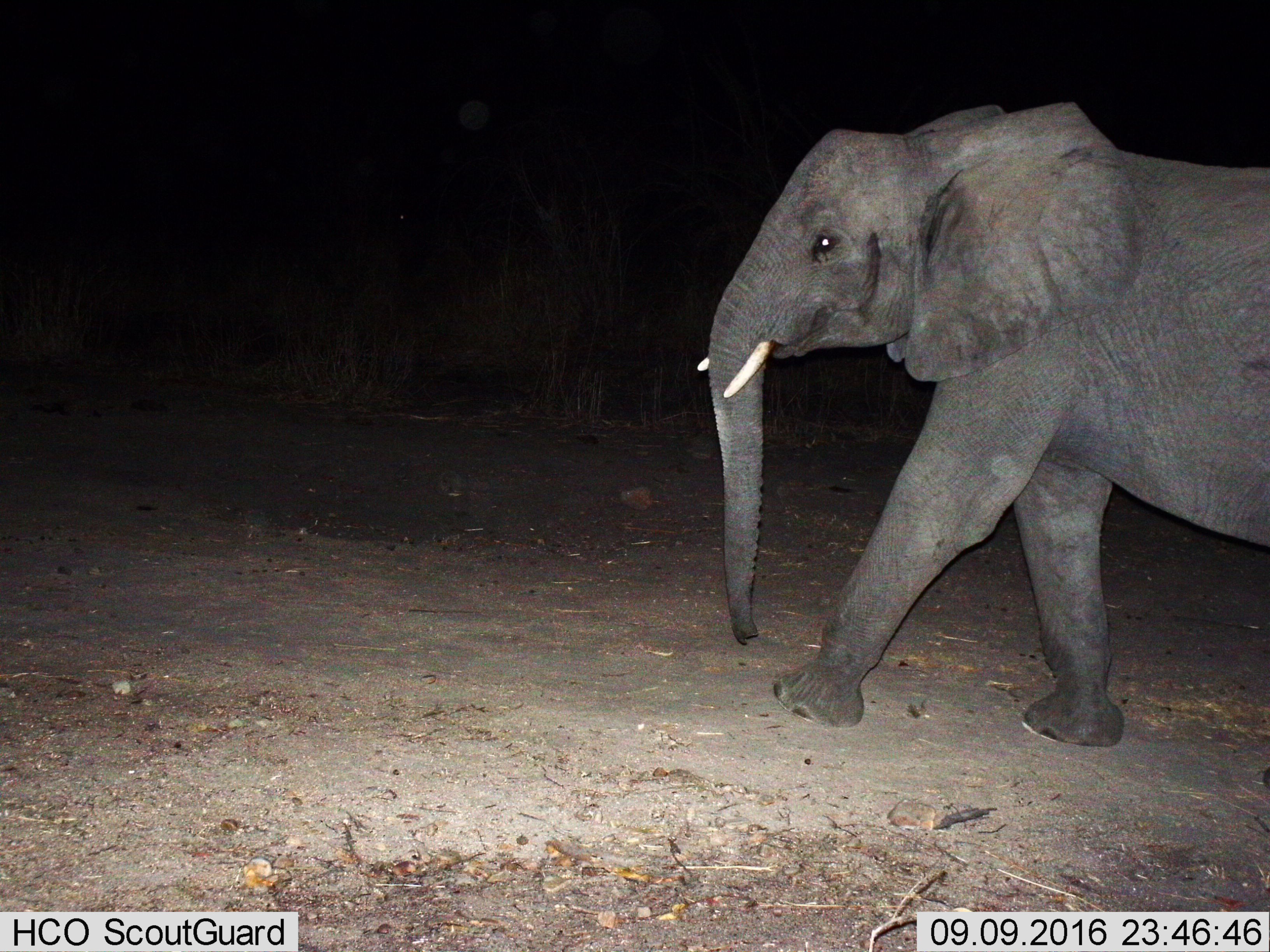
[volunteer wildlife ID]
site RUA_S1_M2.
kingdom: Animalia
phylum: Chordata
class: Mammalia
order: Proboscidea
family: Elephantidae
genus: Loxodonta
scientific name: Loxodonta africana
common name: african bush elephant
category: elephant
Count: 1.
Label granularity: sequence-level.